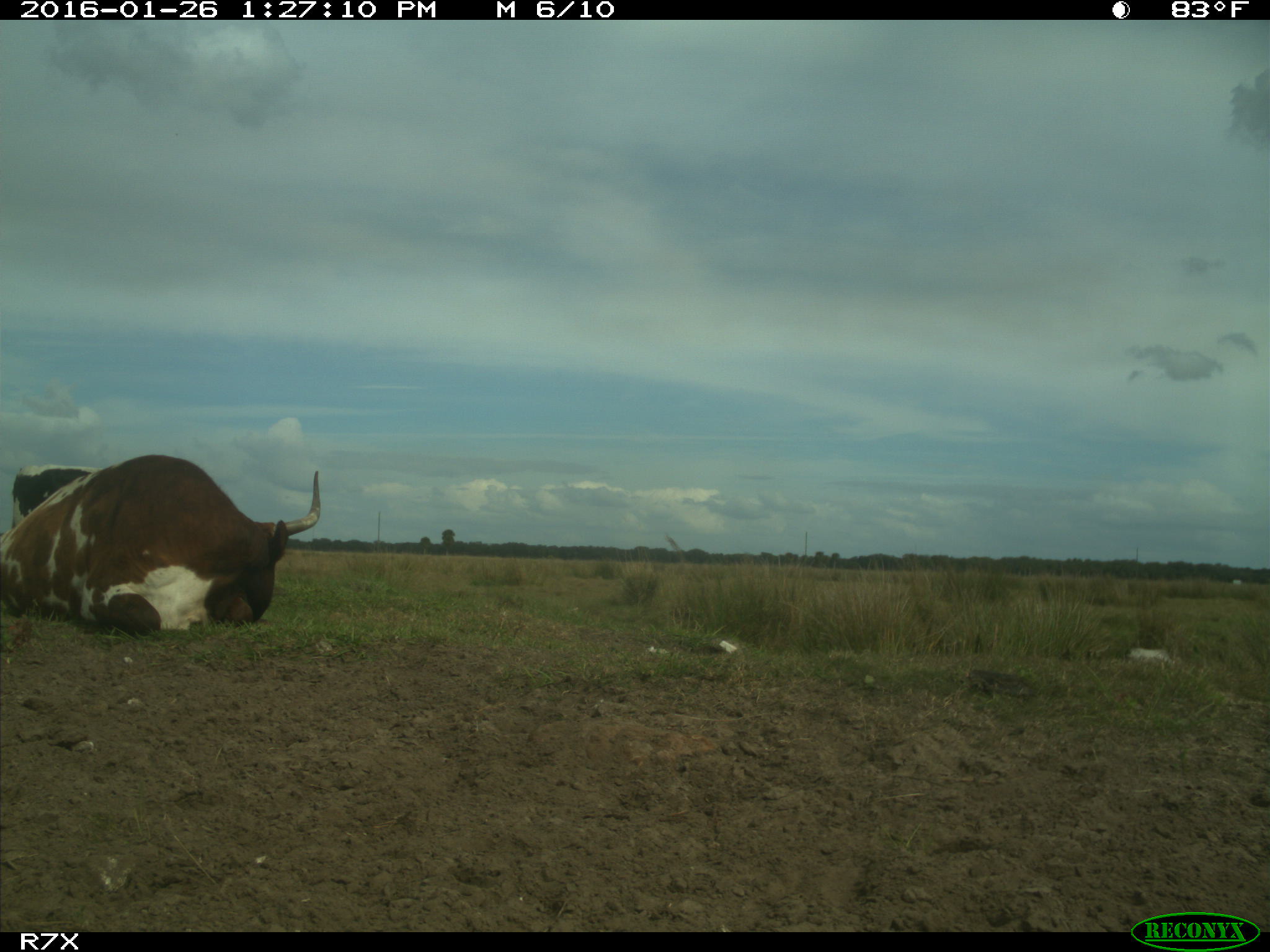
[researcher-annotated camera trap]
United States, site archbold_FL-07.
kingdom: Animalia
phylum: Chordata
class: Mammalia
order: Artiodactyla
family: Bovidae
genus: Bos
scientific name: Bos taurus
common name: domestic cow